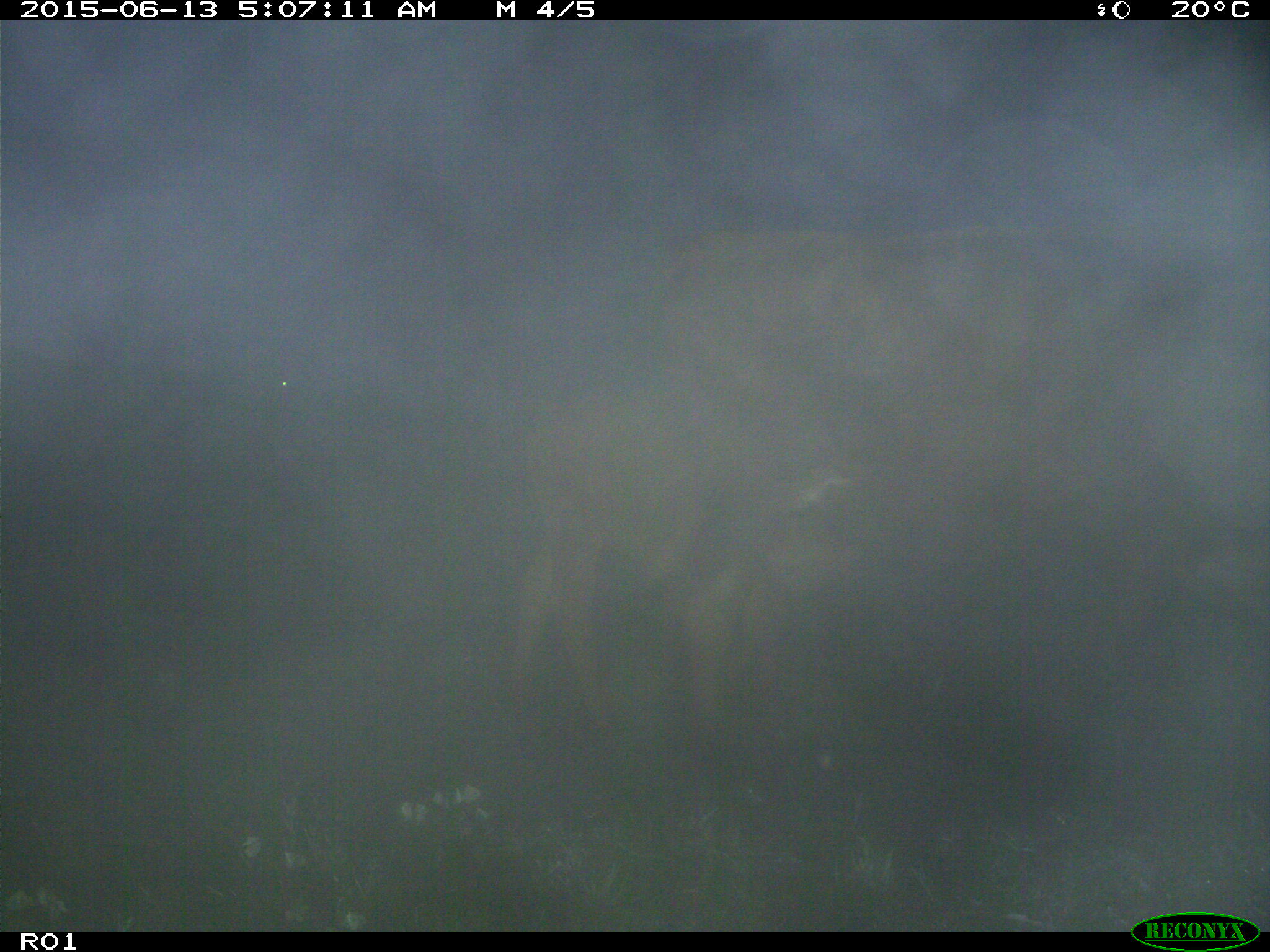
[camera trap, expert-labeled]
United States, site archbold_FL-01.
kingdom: Animalia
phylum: Chordata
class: Mammalia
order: Artiodactyla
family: Bovidae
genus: Bos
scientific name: Bos taurus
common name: domestic cow